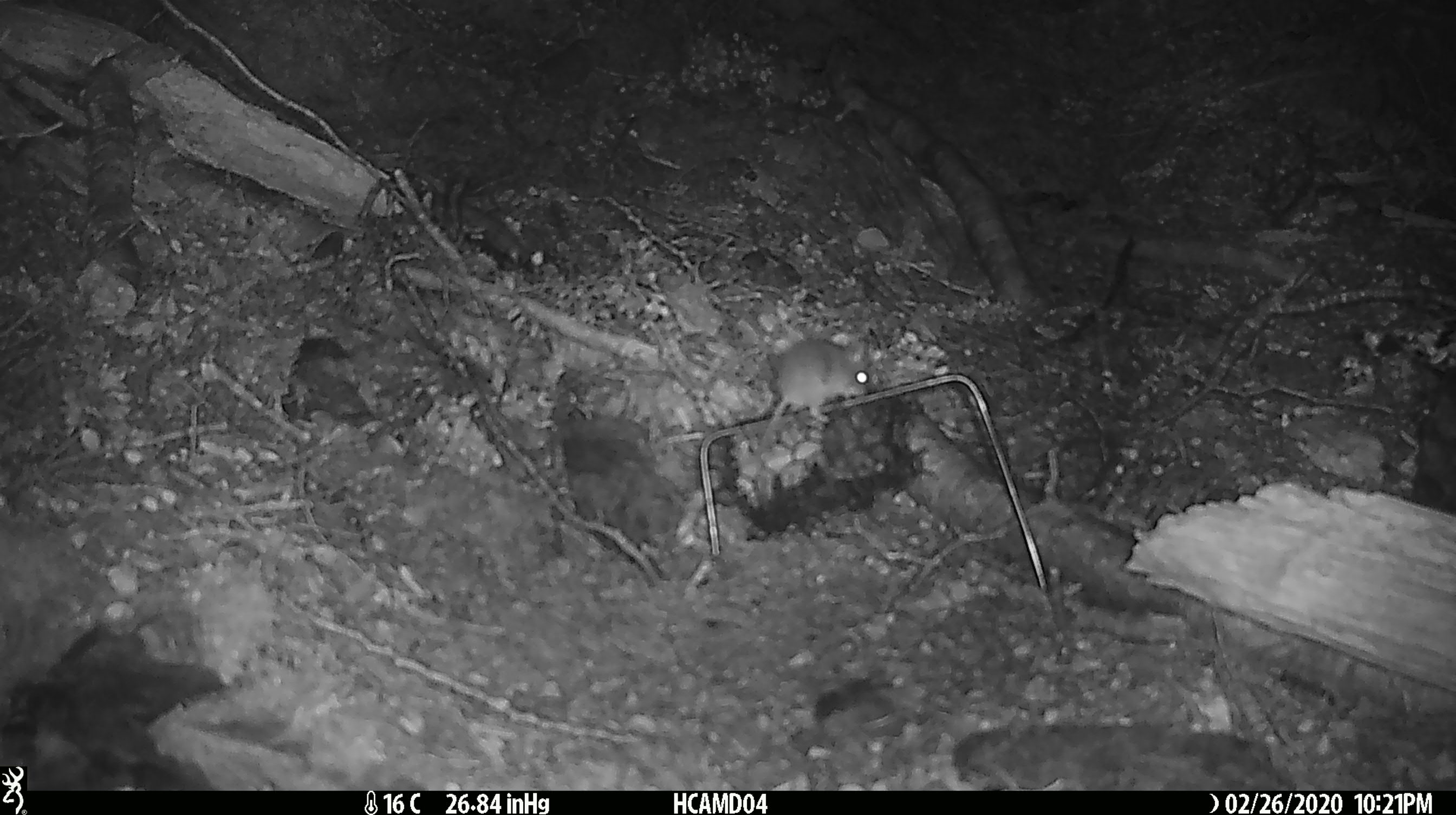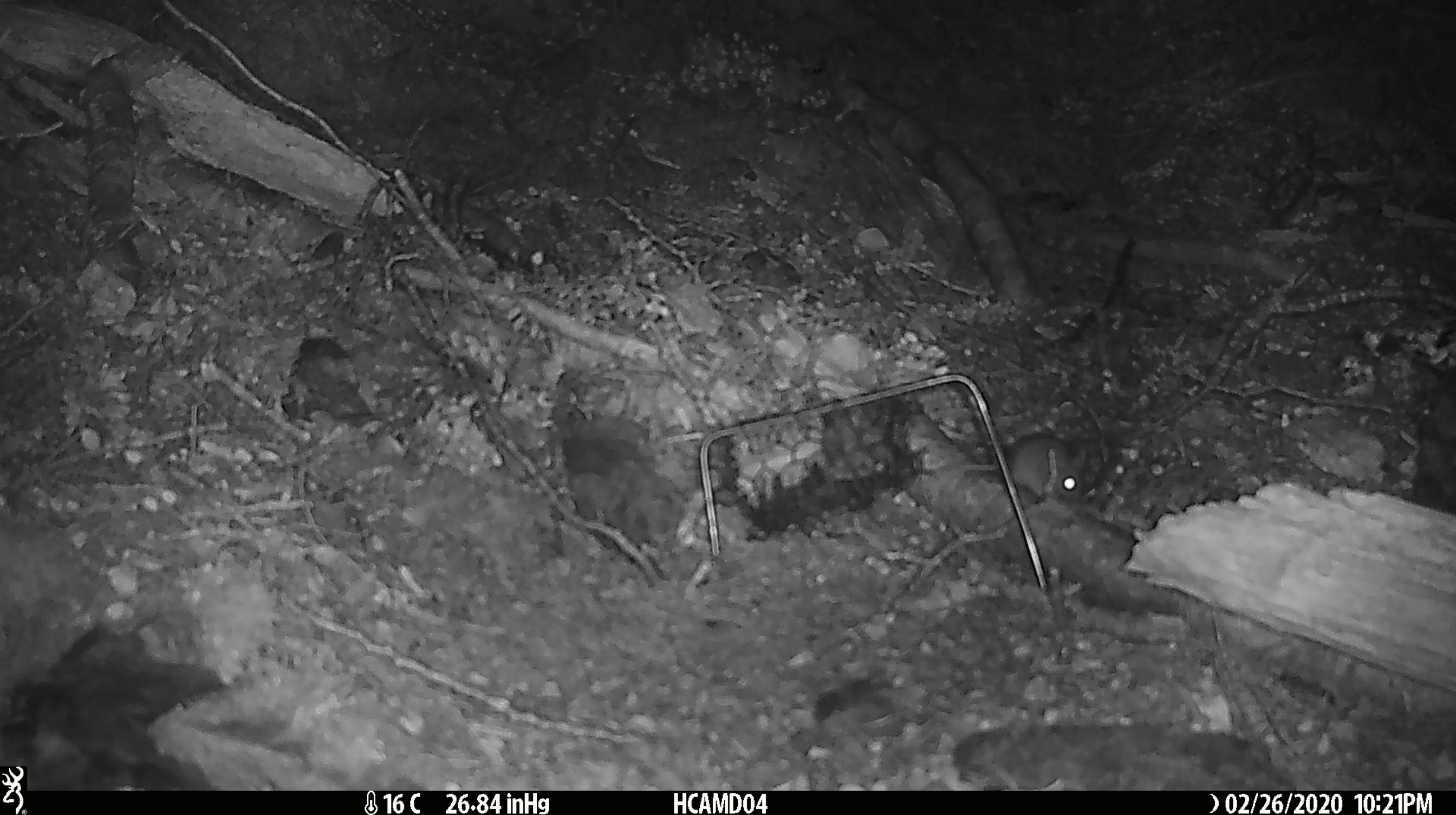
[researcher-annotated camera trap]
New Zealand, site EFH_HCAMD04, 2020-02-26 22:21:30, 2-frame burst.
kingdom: Animalia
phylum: Chordata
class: Mammalia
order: Rodentia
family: Muridae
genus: Mus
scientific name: Mus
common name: mouse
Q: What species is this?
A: Mouse (Mus).